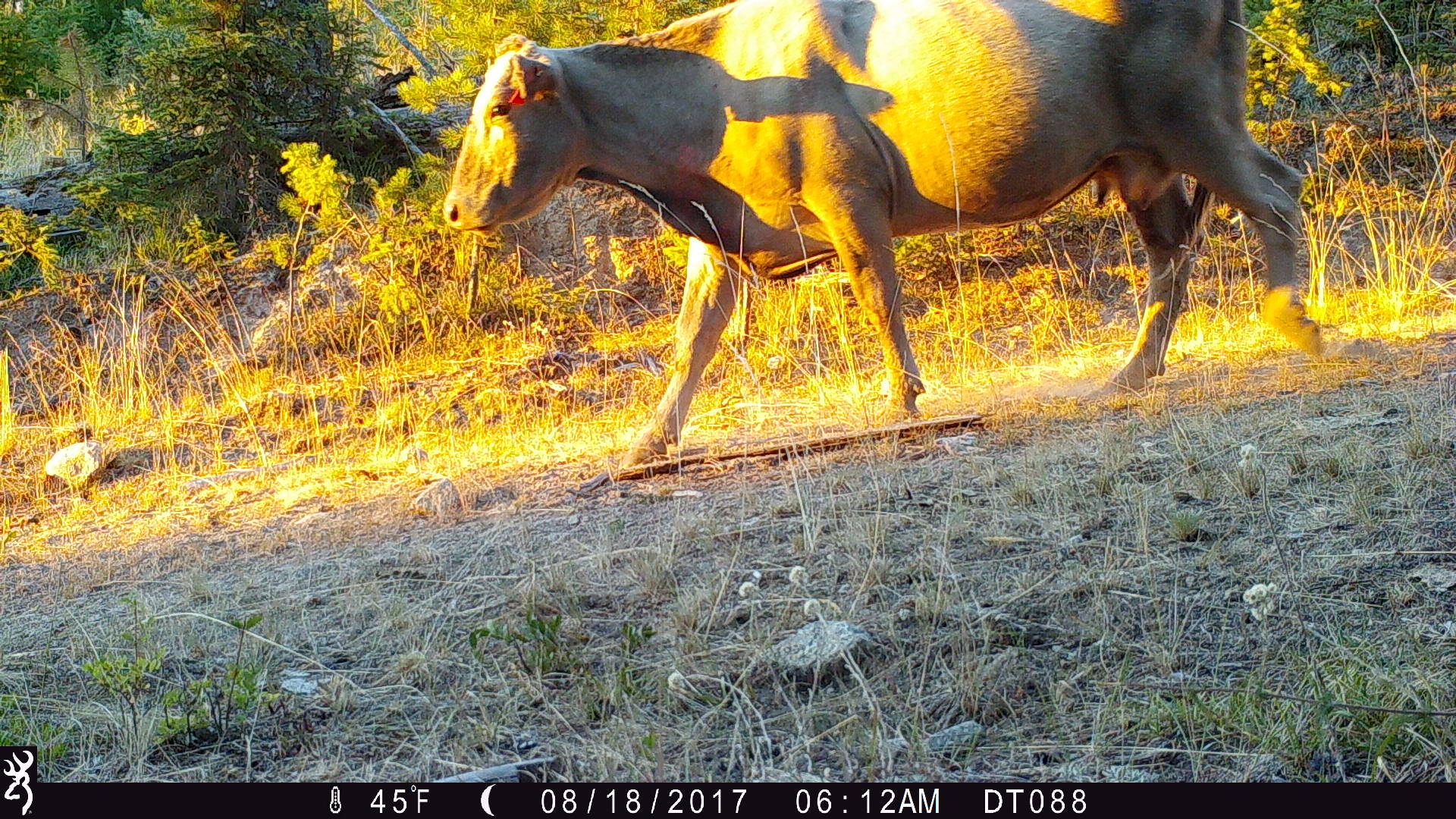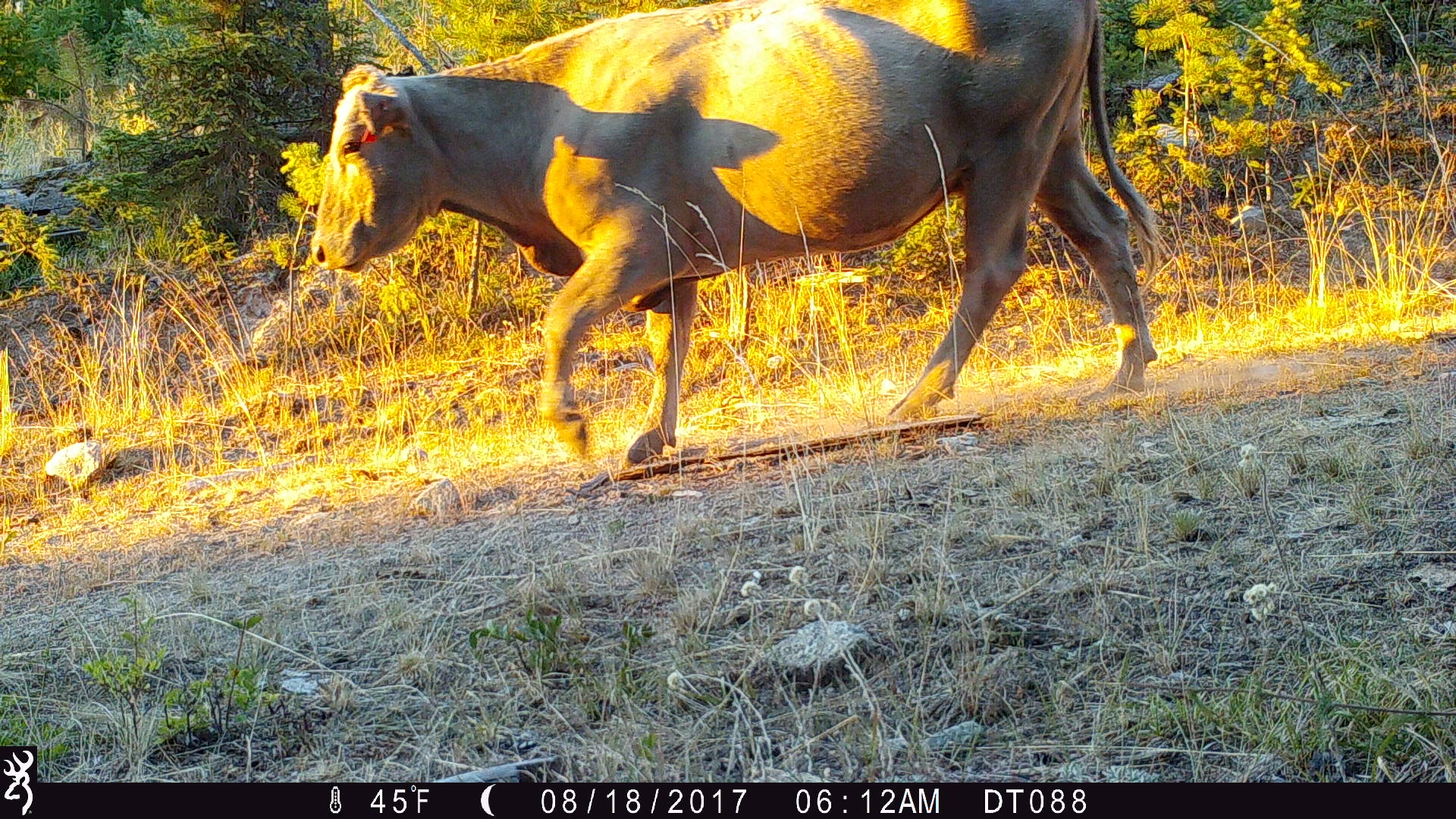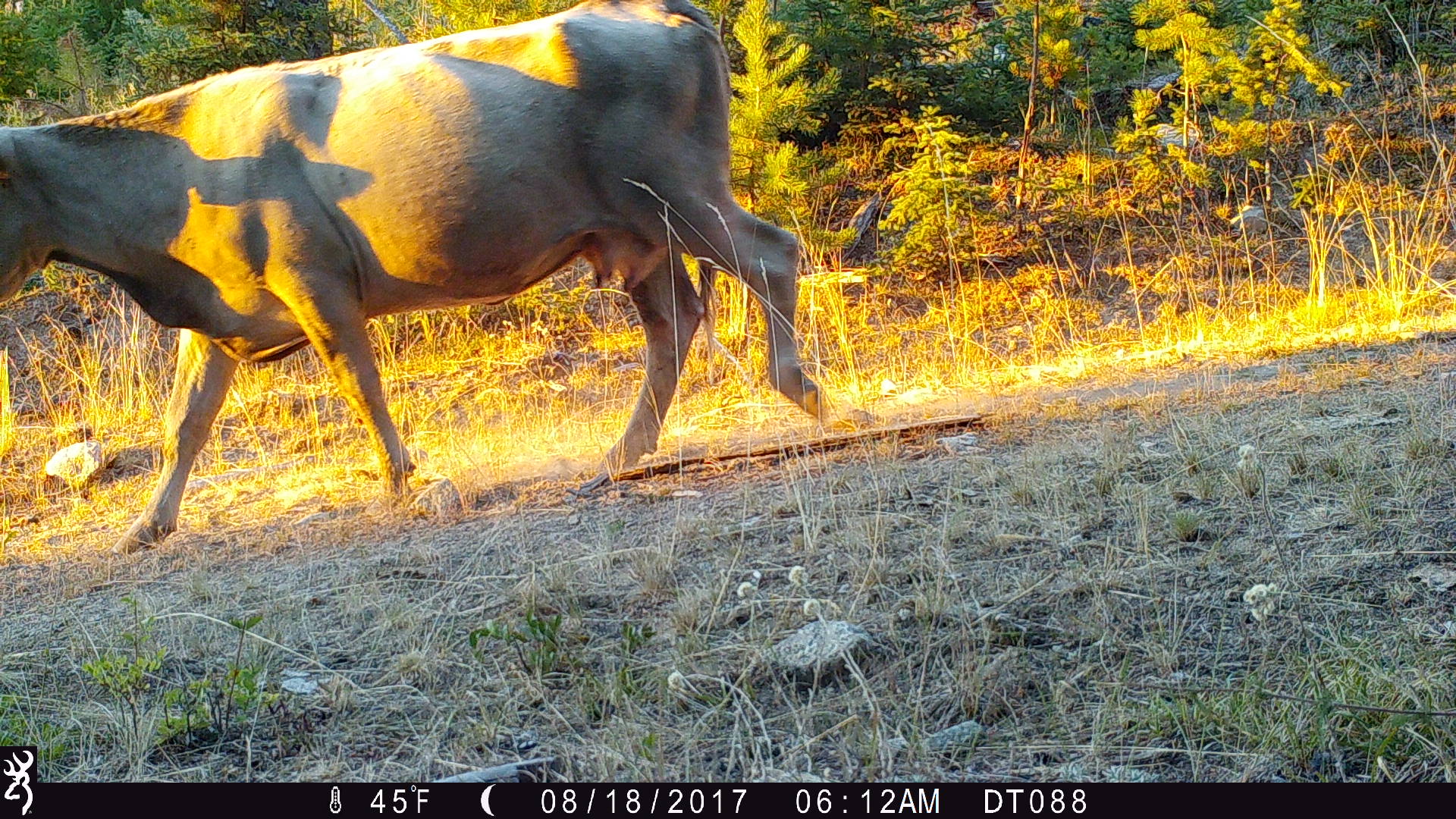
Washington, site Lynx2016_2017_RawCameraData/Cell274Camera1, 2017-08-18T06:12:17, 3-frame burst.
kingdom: Animalia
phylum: Chordata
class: Mammalia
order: Artiodactyla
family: Bovidae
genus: Bos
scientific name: Bos taurus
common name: domestic cattle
Domestic cattle (Bos taurus). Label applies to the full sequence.